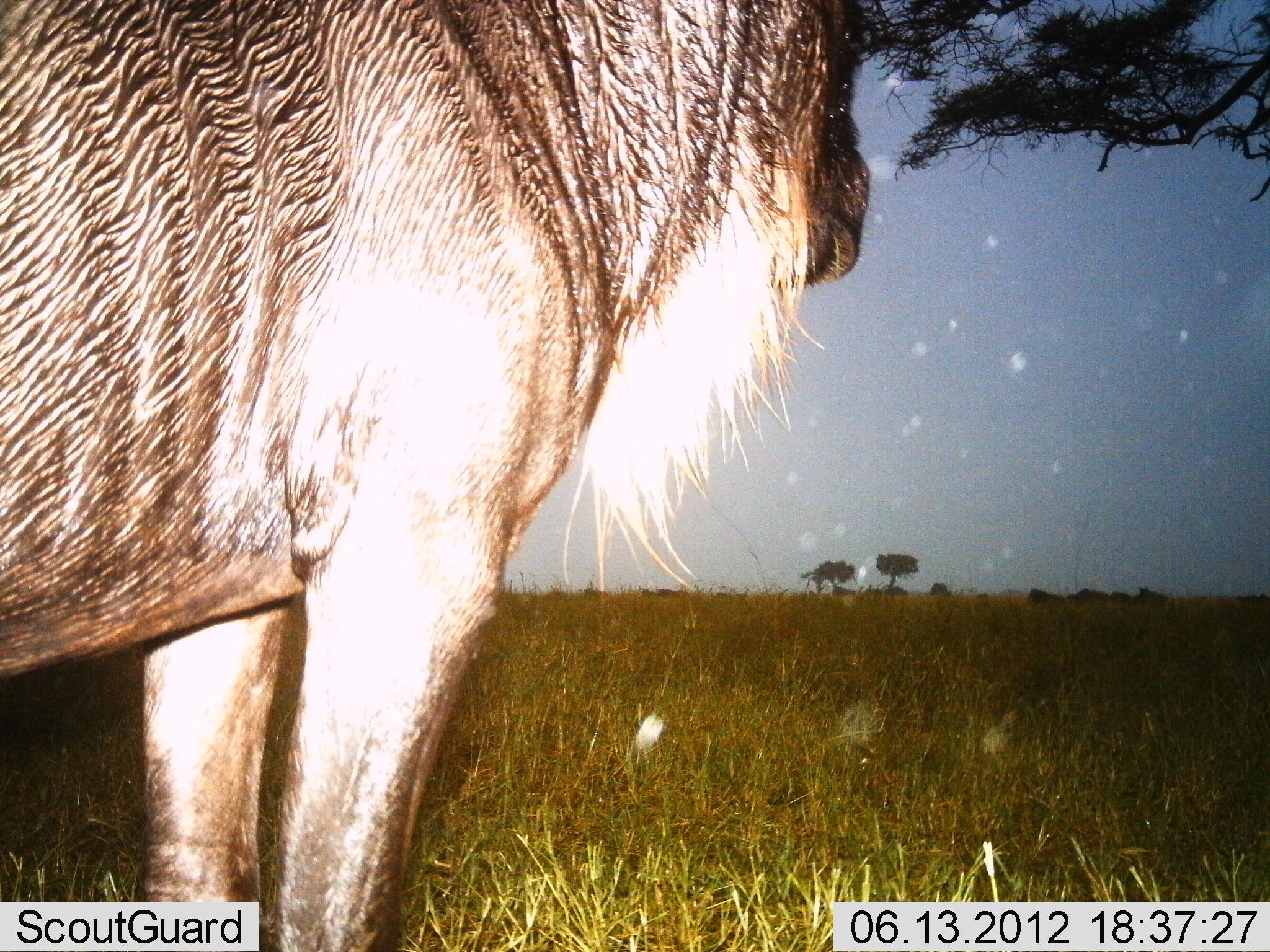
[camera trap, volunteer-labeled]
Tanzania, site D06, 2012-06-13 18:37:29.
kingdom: Animalia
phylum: Chordata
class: Mammalia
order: Artiodactyla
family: Bovidae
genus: Connochaetes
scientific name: Connochaetes taurinus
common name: blue wildebeest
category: wildebeest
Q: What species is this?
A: Wildebeest (blue wildebeest) (Connochaetes taurinus).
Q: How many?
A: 1.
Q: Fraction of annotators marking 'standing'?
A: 100%.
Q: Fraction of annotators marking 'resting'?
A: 0%.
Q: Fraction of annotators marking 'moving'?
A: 0%.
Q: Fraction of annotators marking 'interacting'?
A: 0%.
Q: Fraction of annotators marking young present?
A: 0%.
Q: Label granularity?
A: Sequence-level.